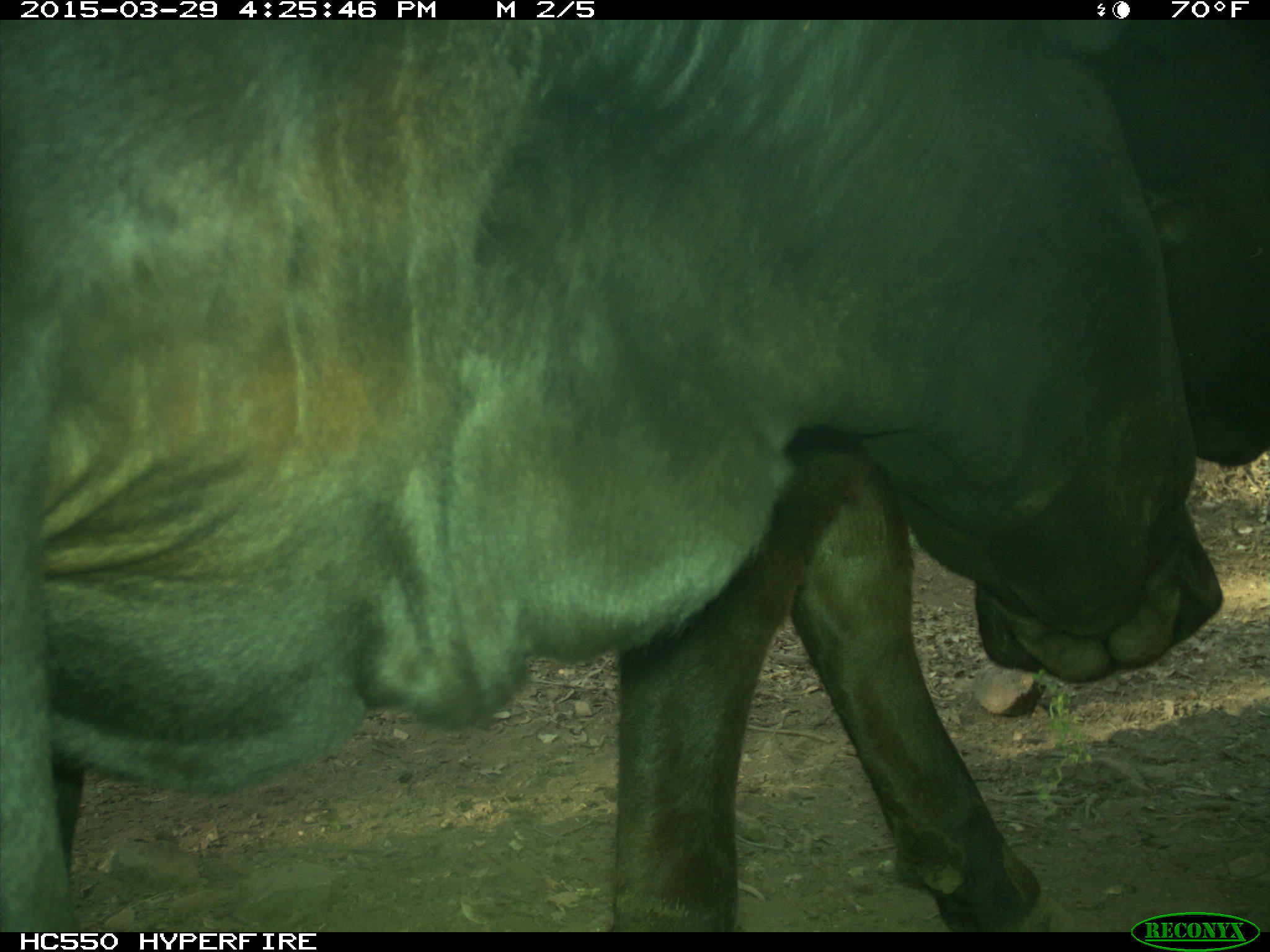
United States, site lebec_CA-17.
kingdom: Animalia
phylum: Chordata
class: Mammalia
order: Artiodactyla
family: Bovidae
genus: Bos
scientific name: Bos taurus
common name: domestic cow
Bos taurus (domestic cow).